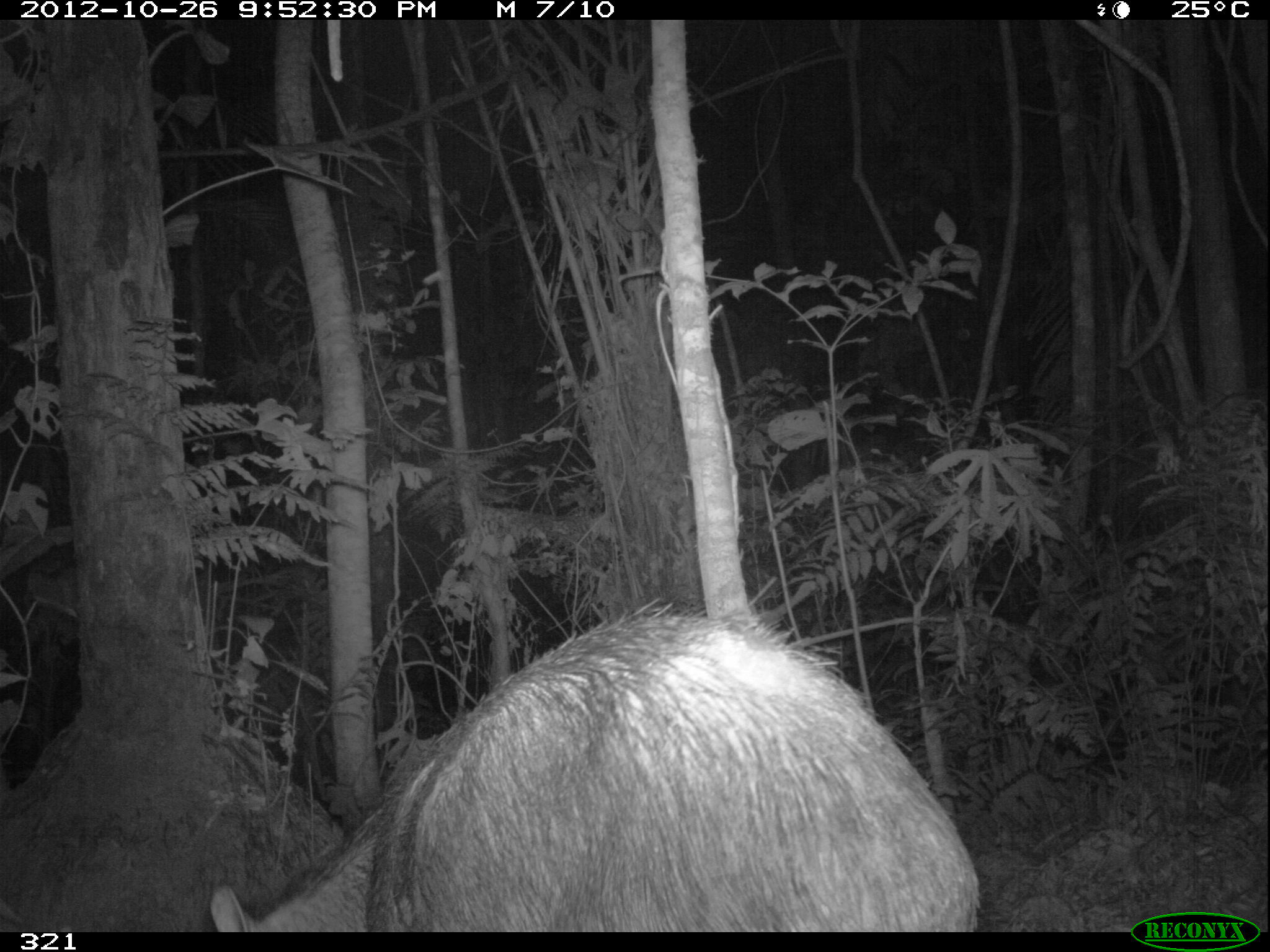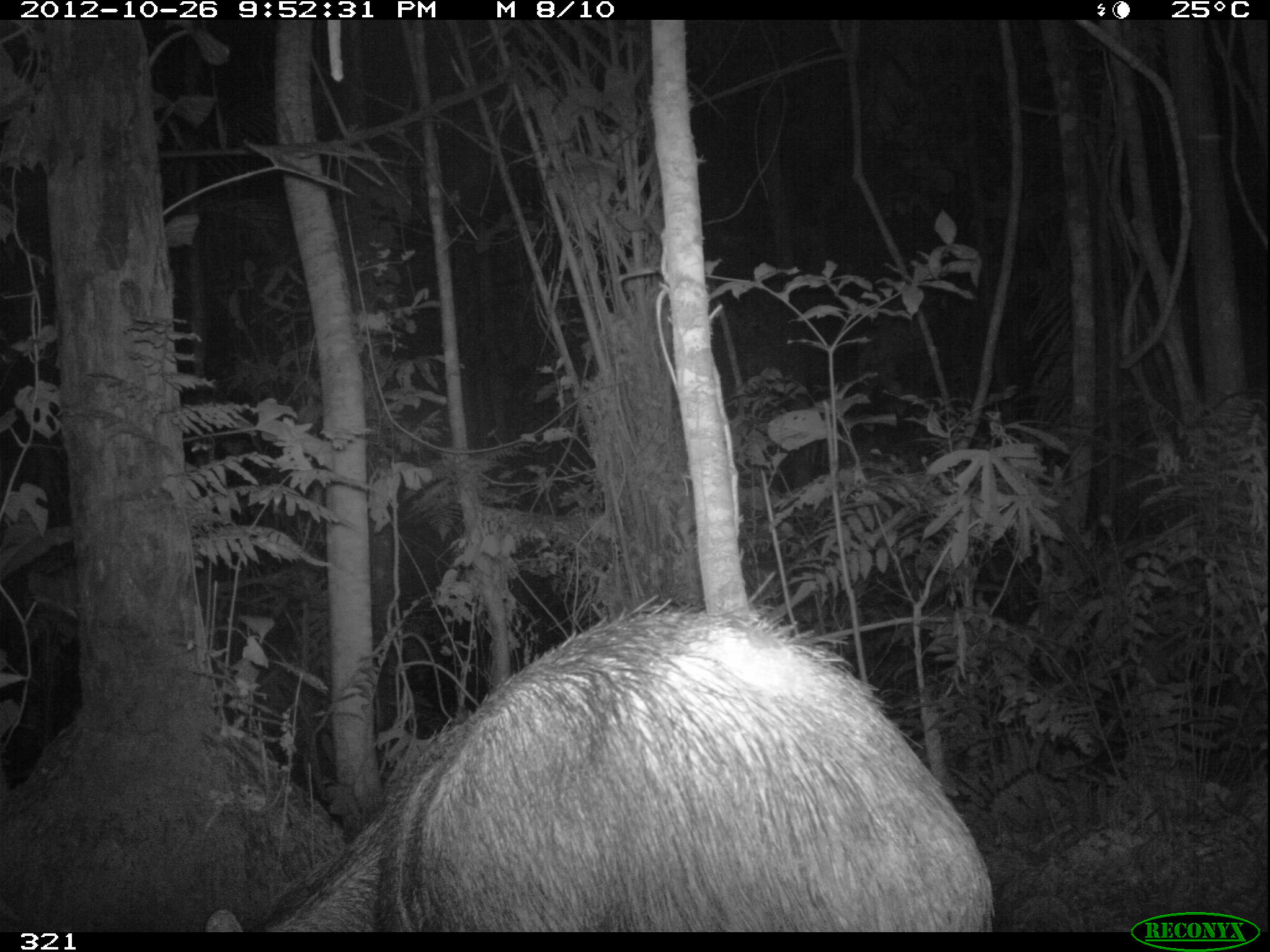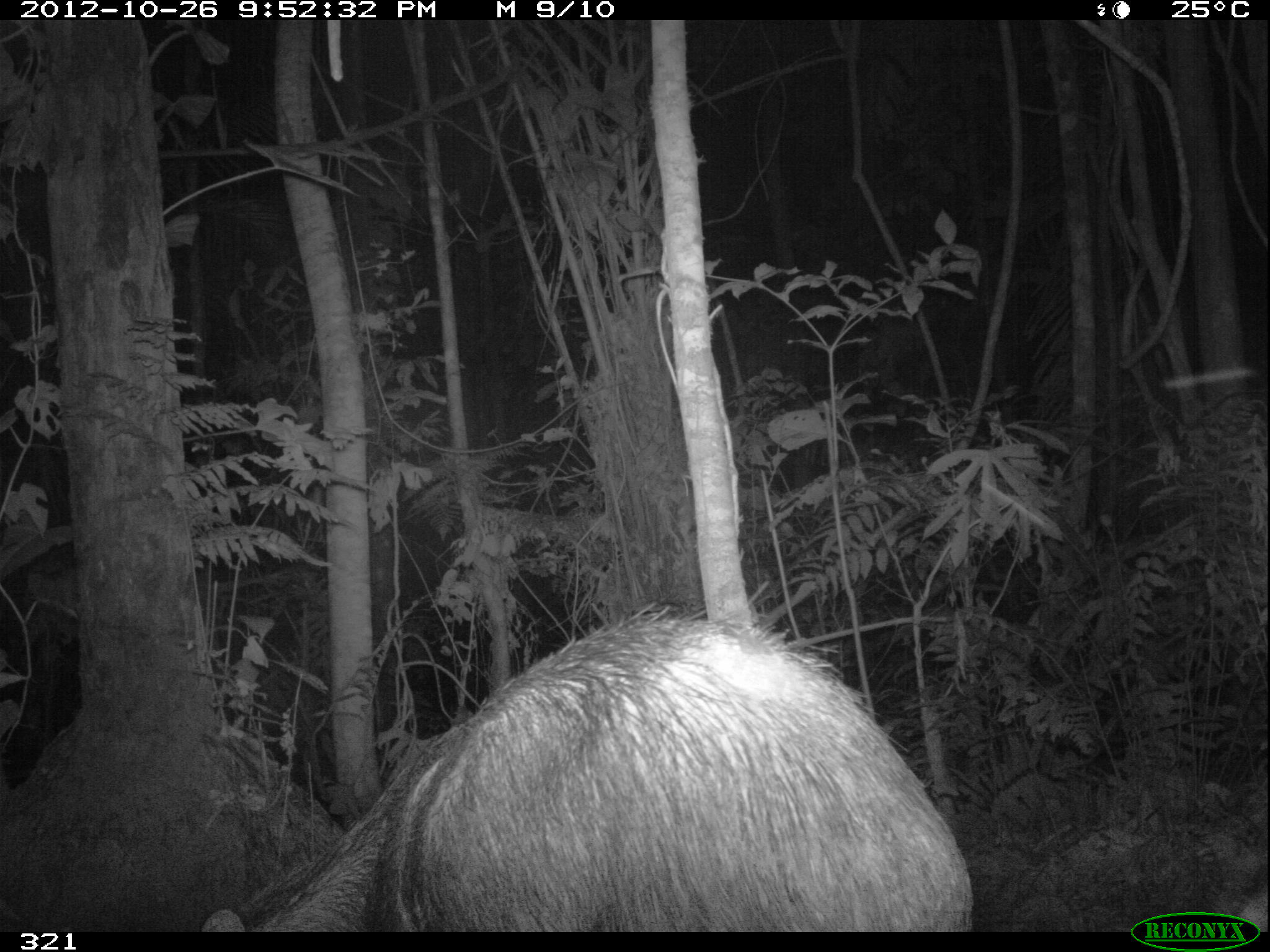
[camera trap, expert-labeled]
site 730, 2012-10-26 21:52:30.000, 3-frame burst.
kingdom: Animalia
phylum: Chordata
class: Mammalia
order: Artiodactyla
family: Tayassuidae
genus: Tayassu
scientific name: Tayassu pecari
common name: white-lipped peccary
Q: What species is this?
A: Tayassu pecari (white-lipped peccary).